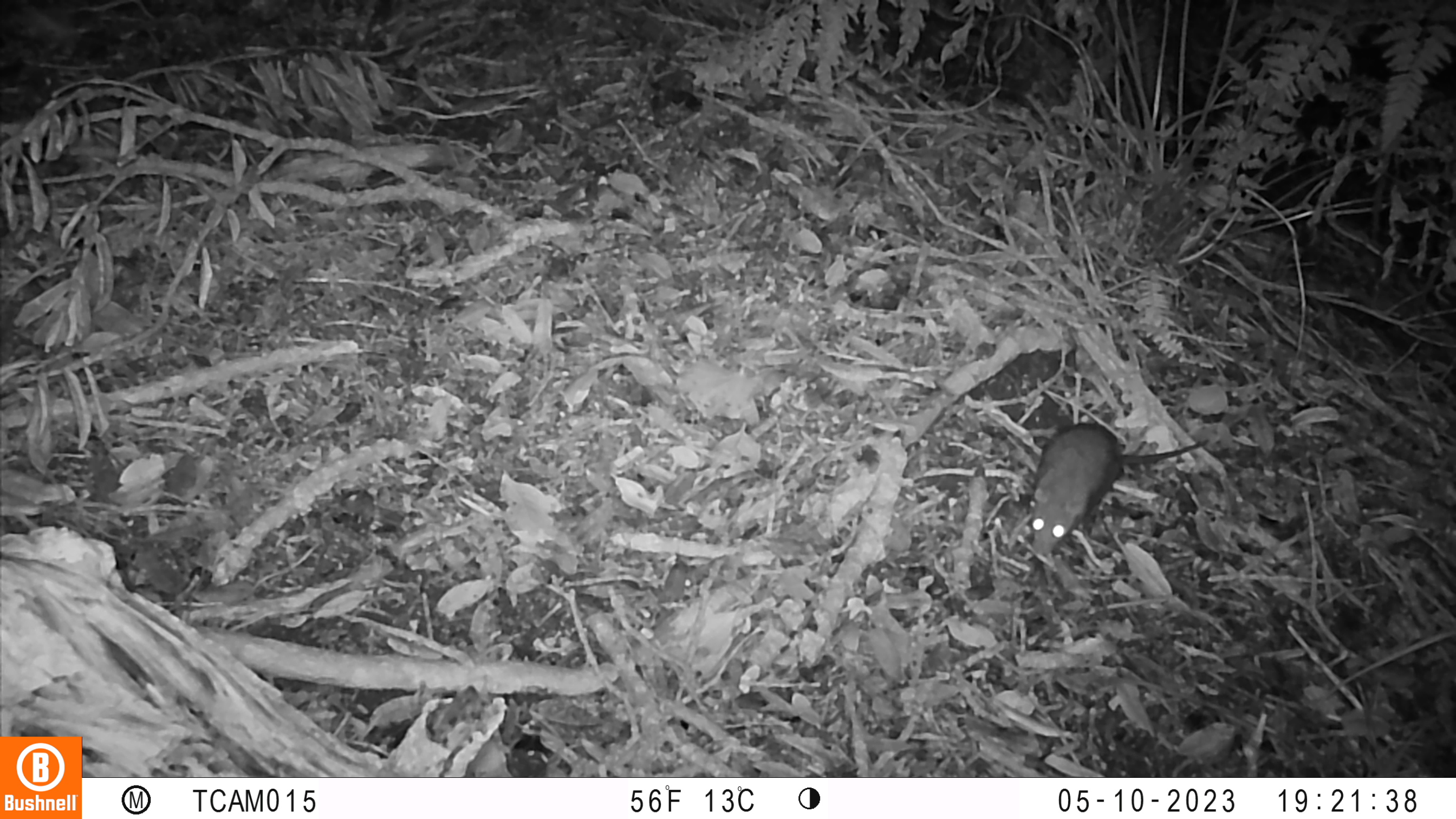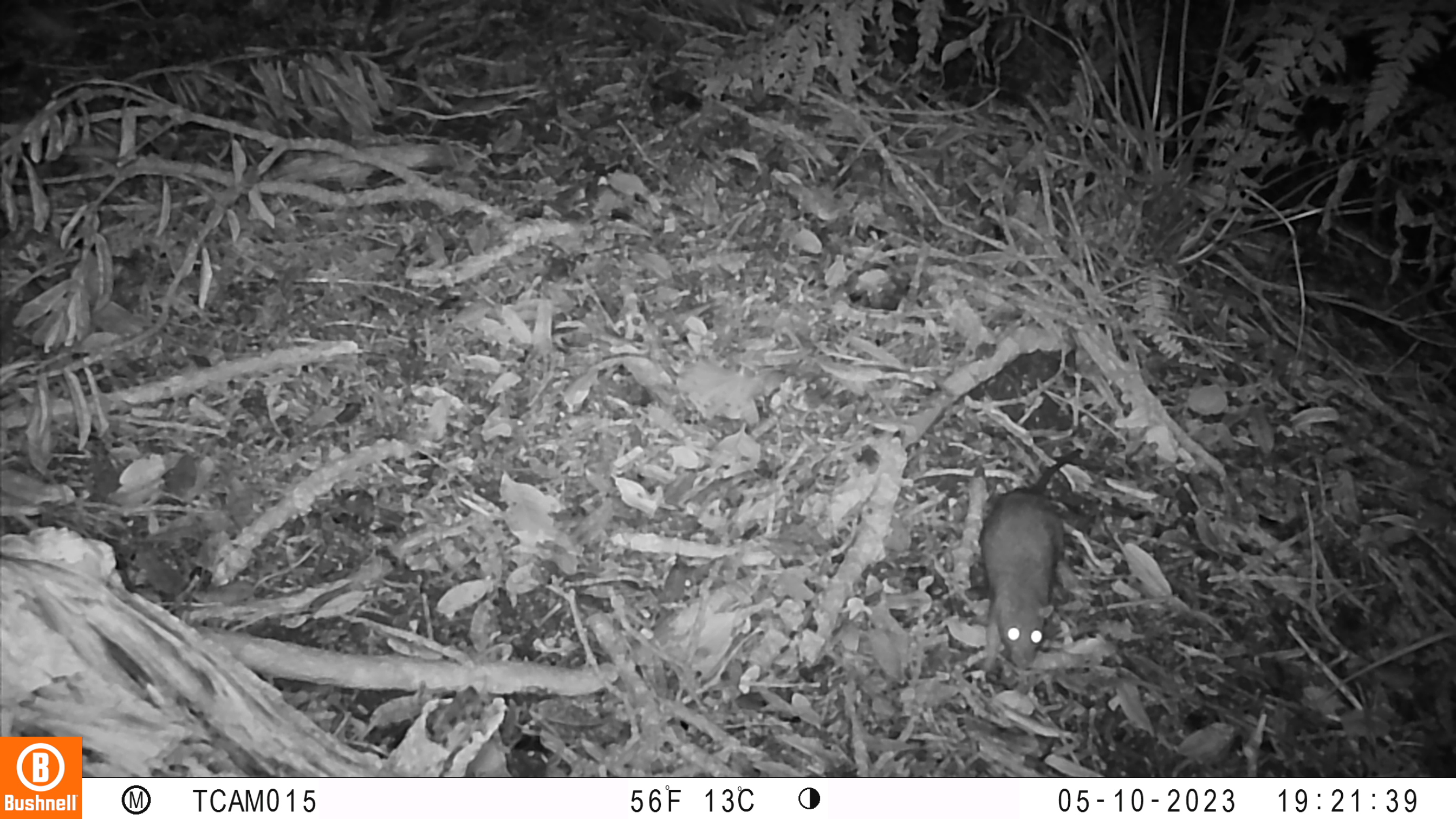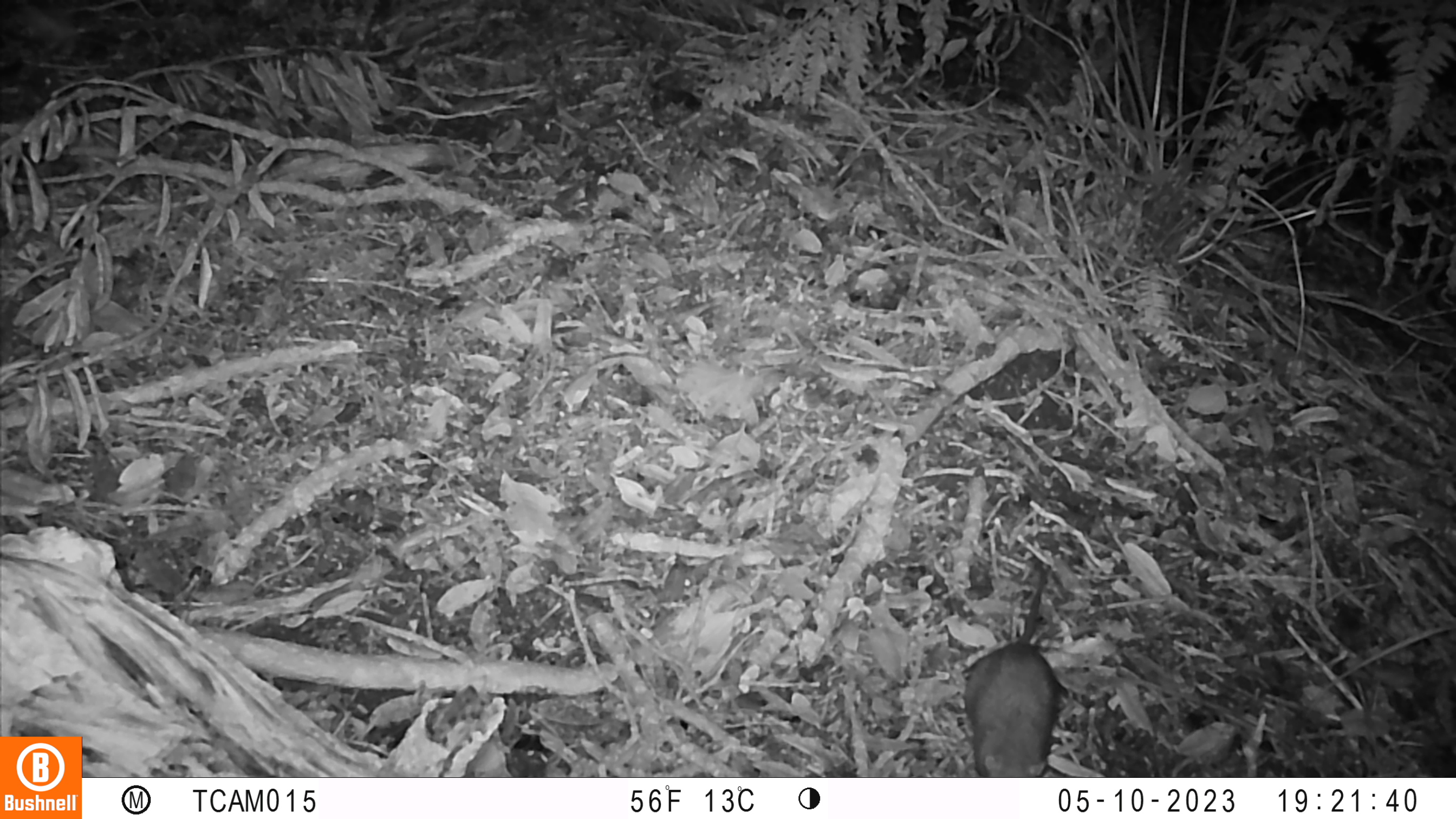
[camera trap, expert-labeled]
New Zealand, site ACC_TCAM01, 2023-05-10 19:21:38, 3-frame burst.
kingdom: Animalia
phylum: Chordata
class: Mammalia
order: Rodentia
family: Muridae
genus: Rattus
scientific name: Rattus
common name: rat